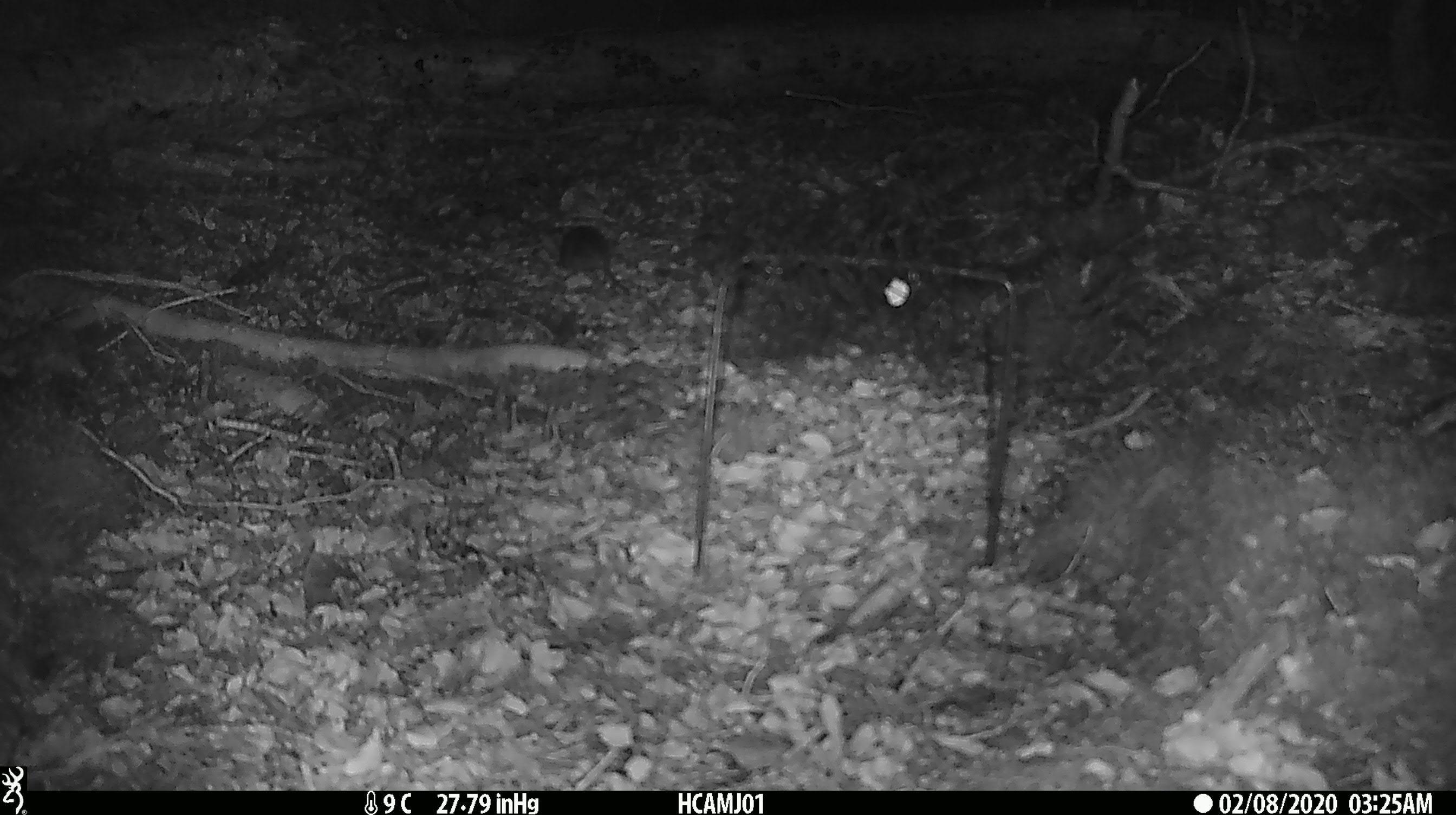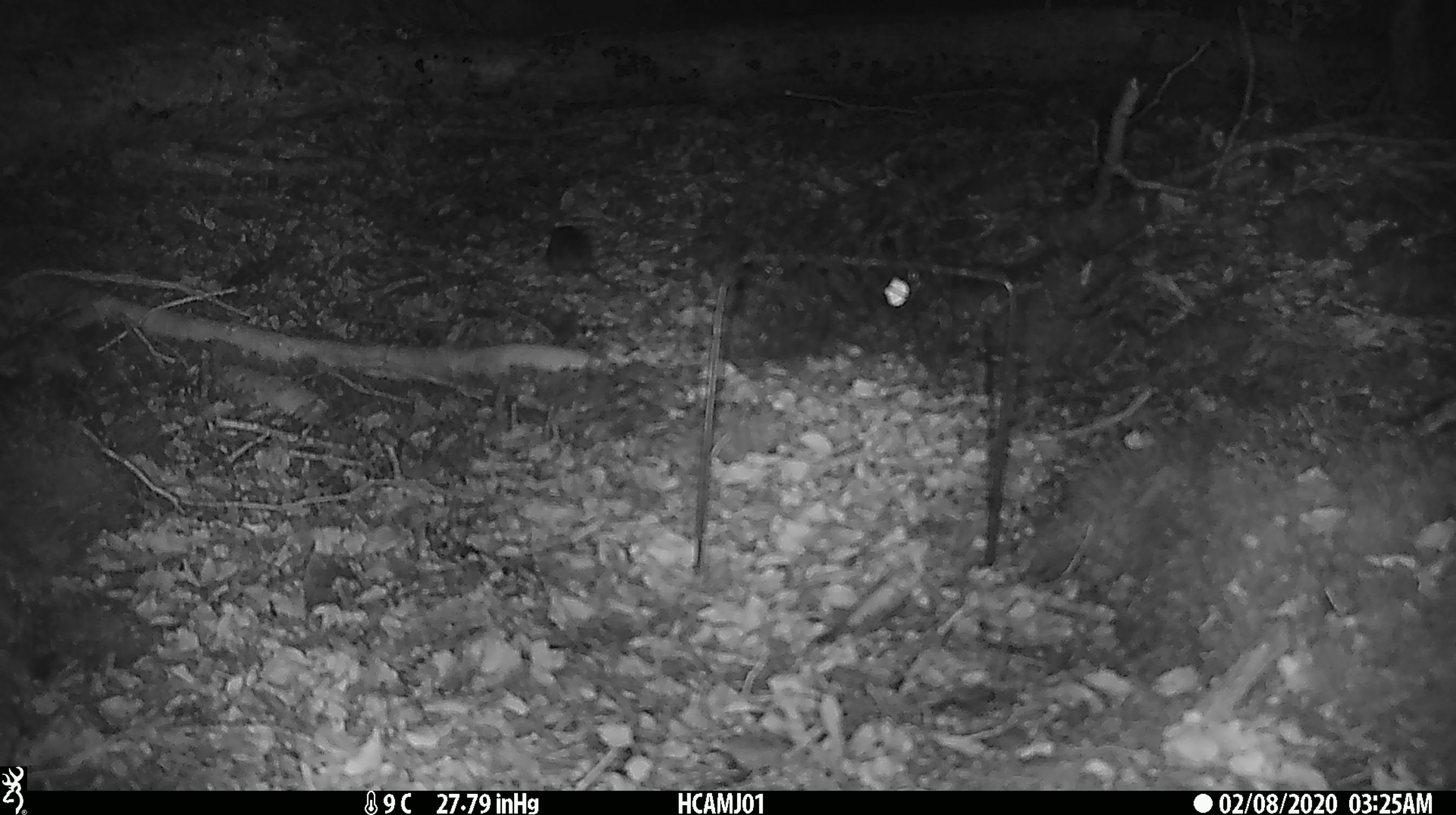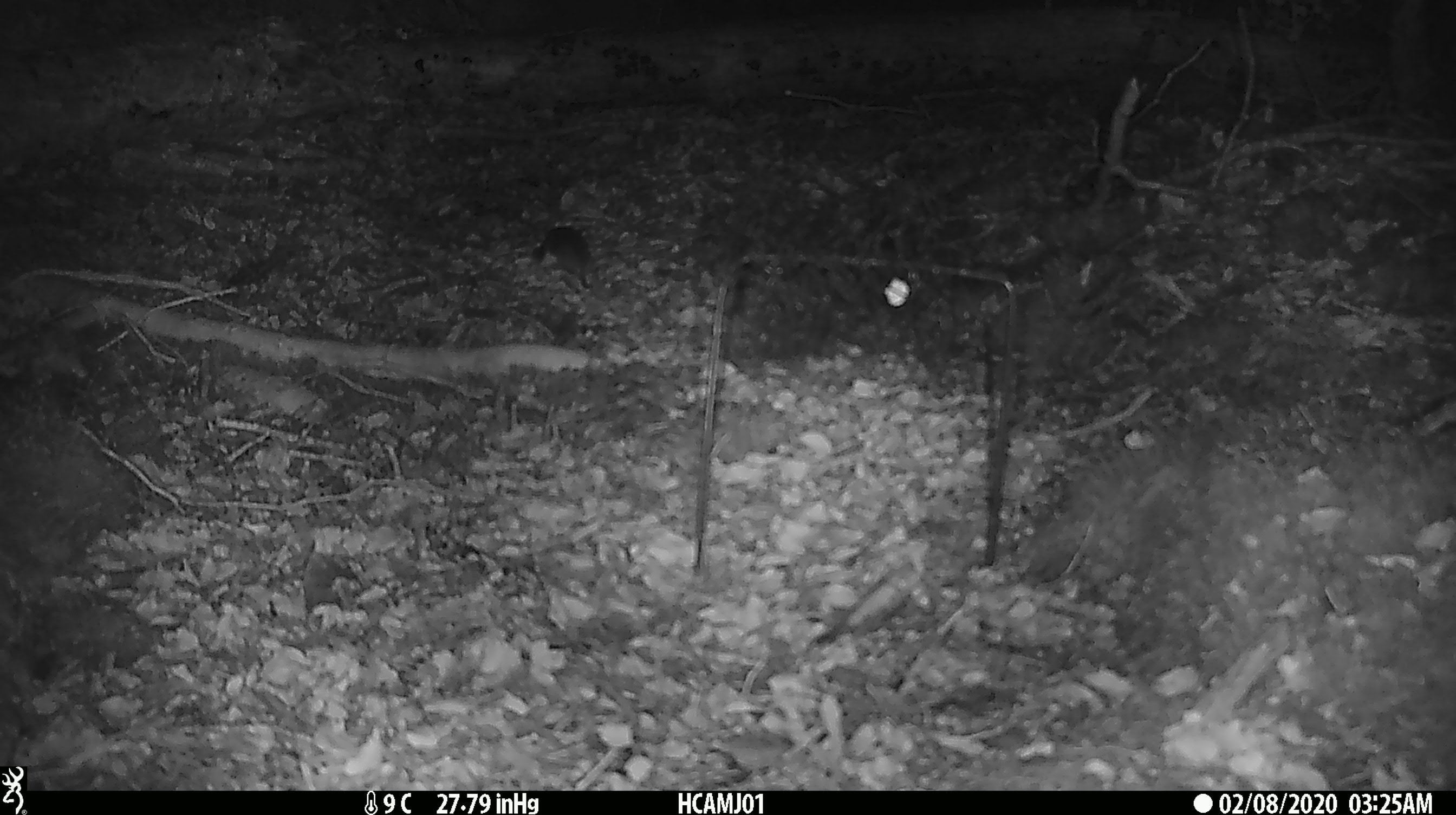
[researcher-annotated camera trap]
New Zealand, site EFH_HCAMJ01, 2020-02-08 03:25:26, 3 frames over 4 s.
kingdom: Animalia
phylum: Chordata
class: Mammalia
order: Rodentia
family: Muridae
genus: Mus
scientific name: Mus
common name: mouse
Mouse (Mus).